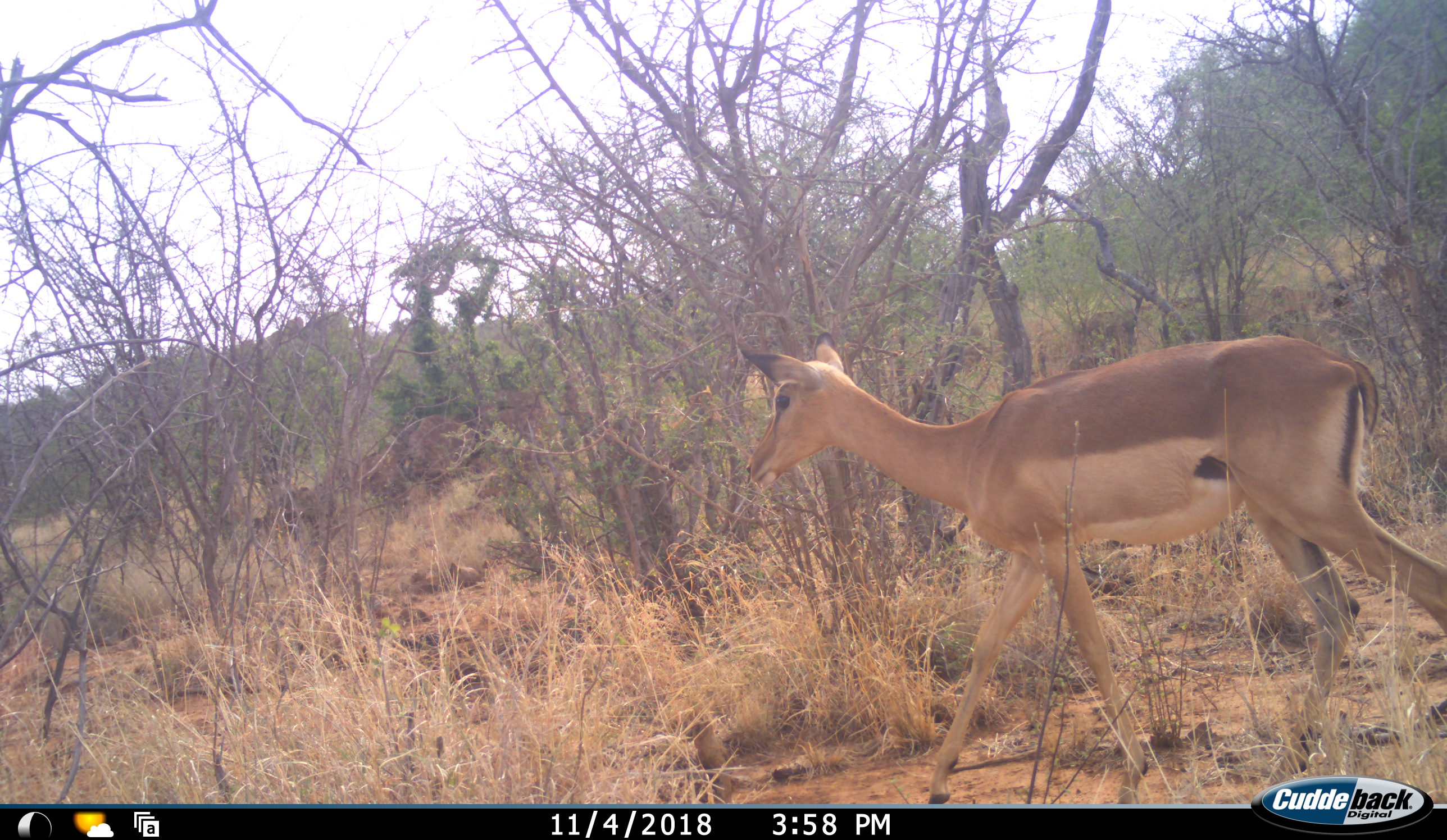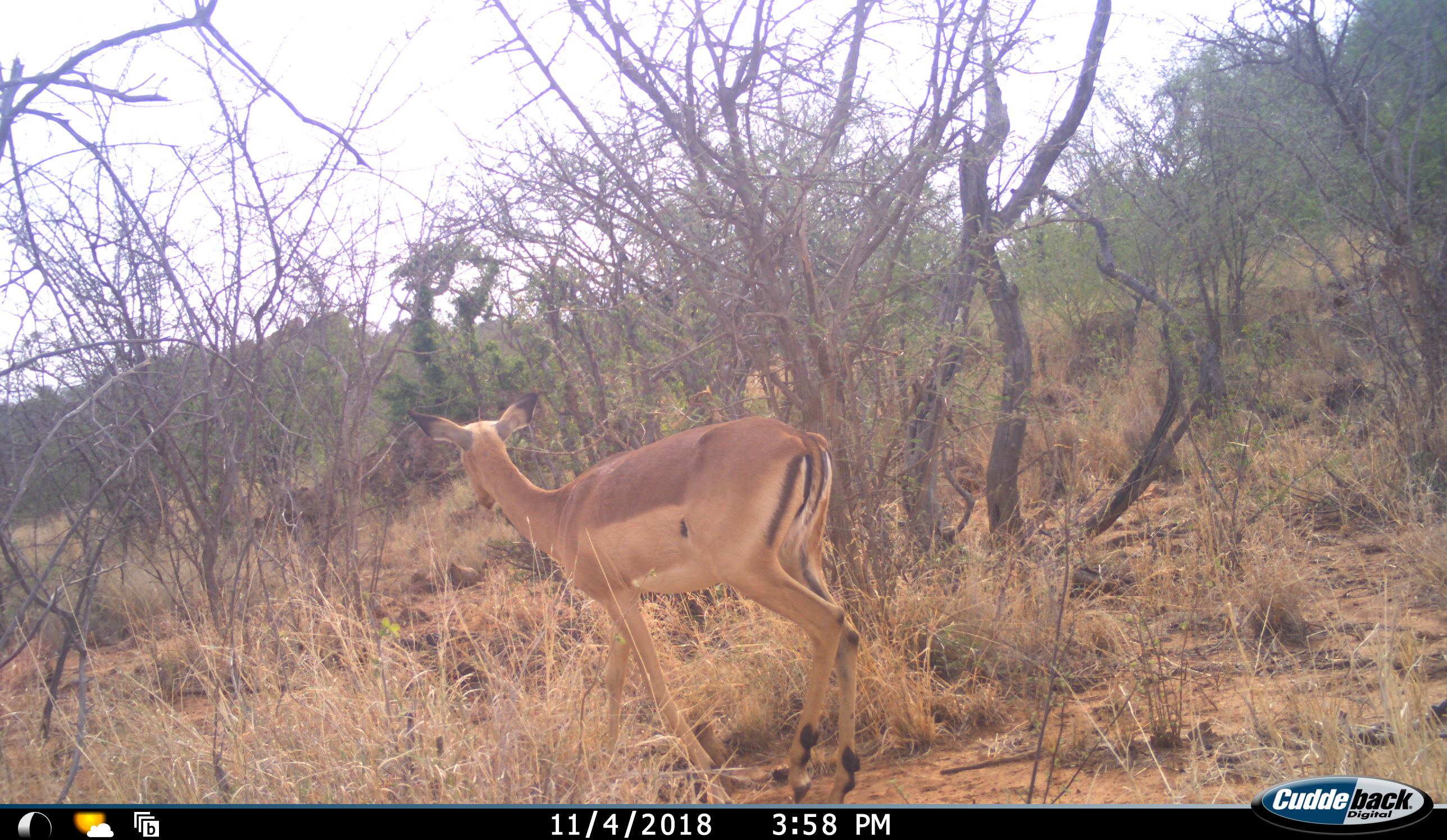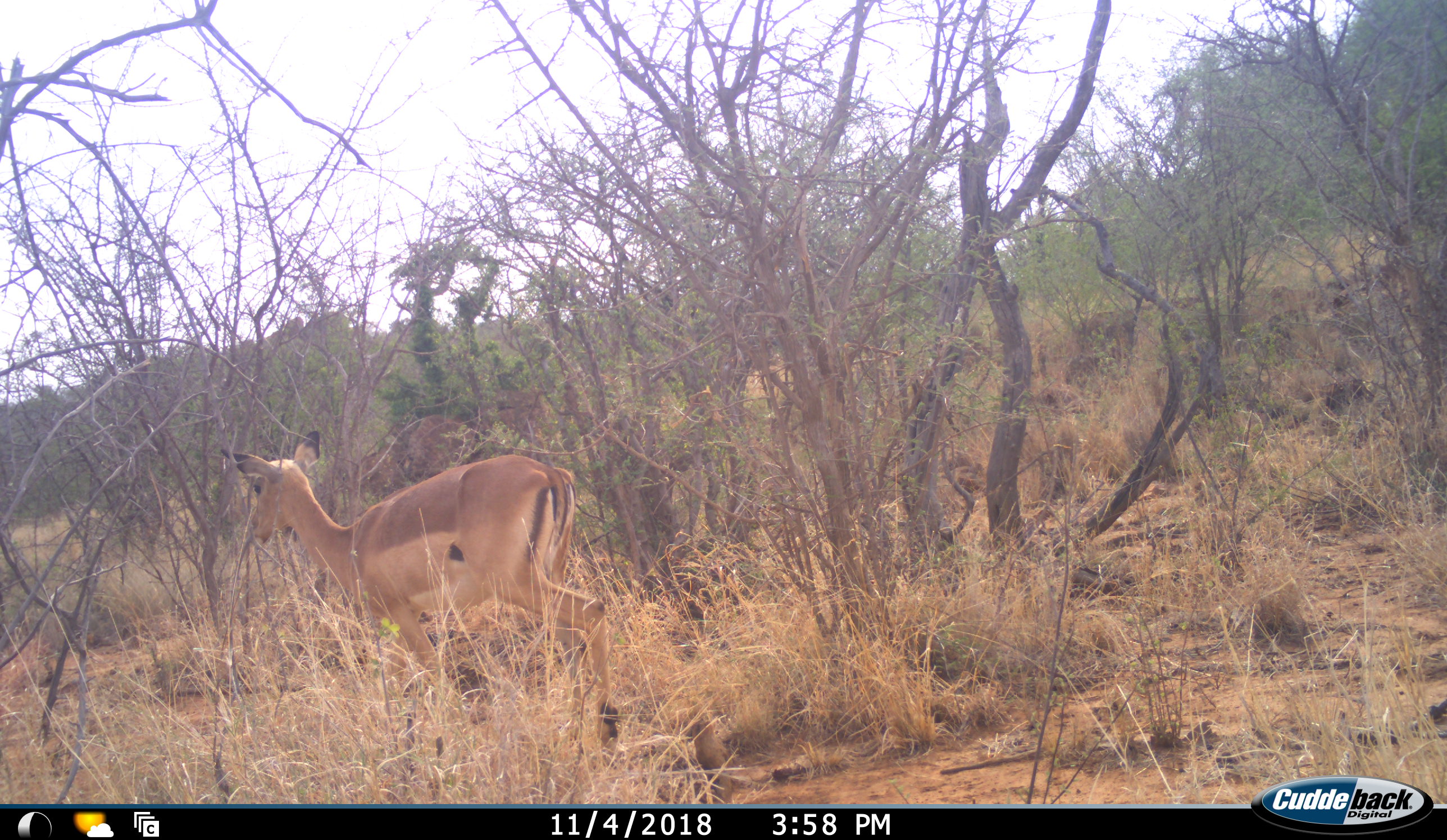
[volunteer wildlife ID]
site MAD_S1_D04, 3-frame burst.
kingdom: Animalia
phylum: Chordata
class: Mammalia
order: Artiodactyla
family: Bovidae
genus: Aepyceros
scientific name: Aepyceros melampus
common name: impala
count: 1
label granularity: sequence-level